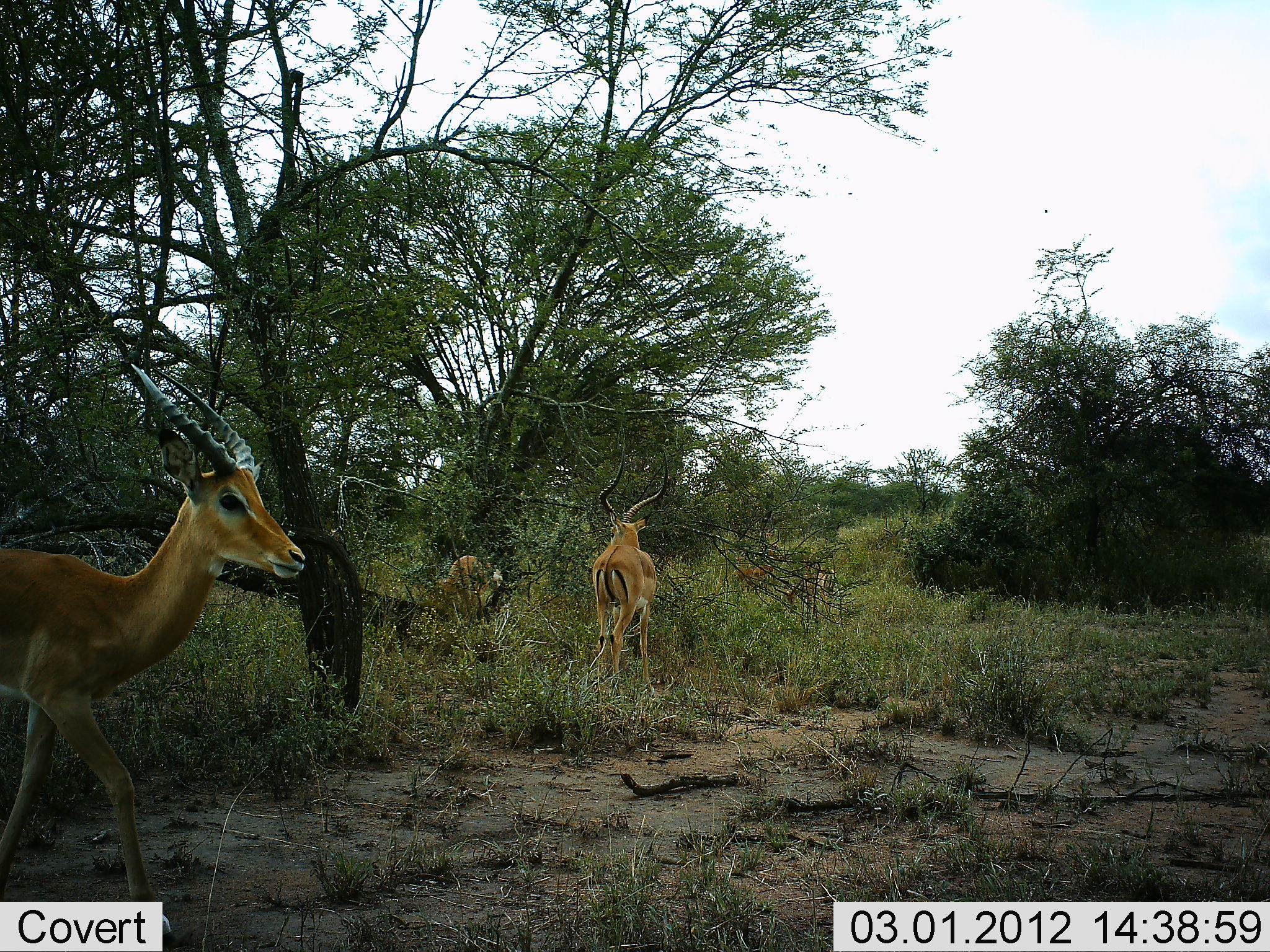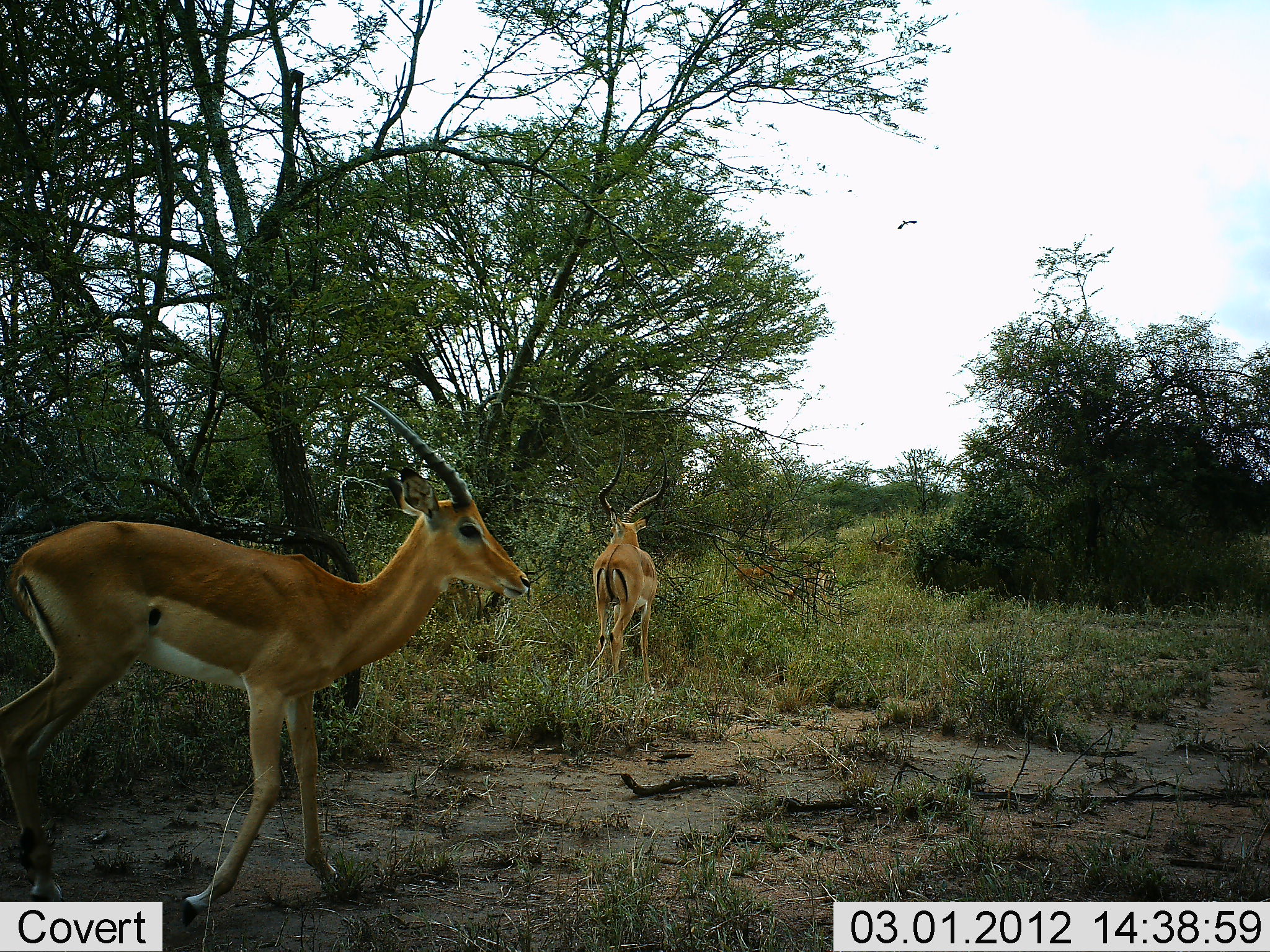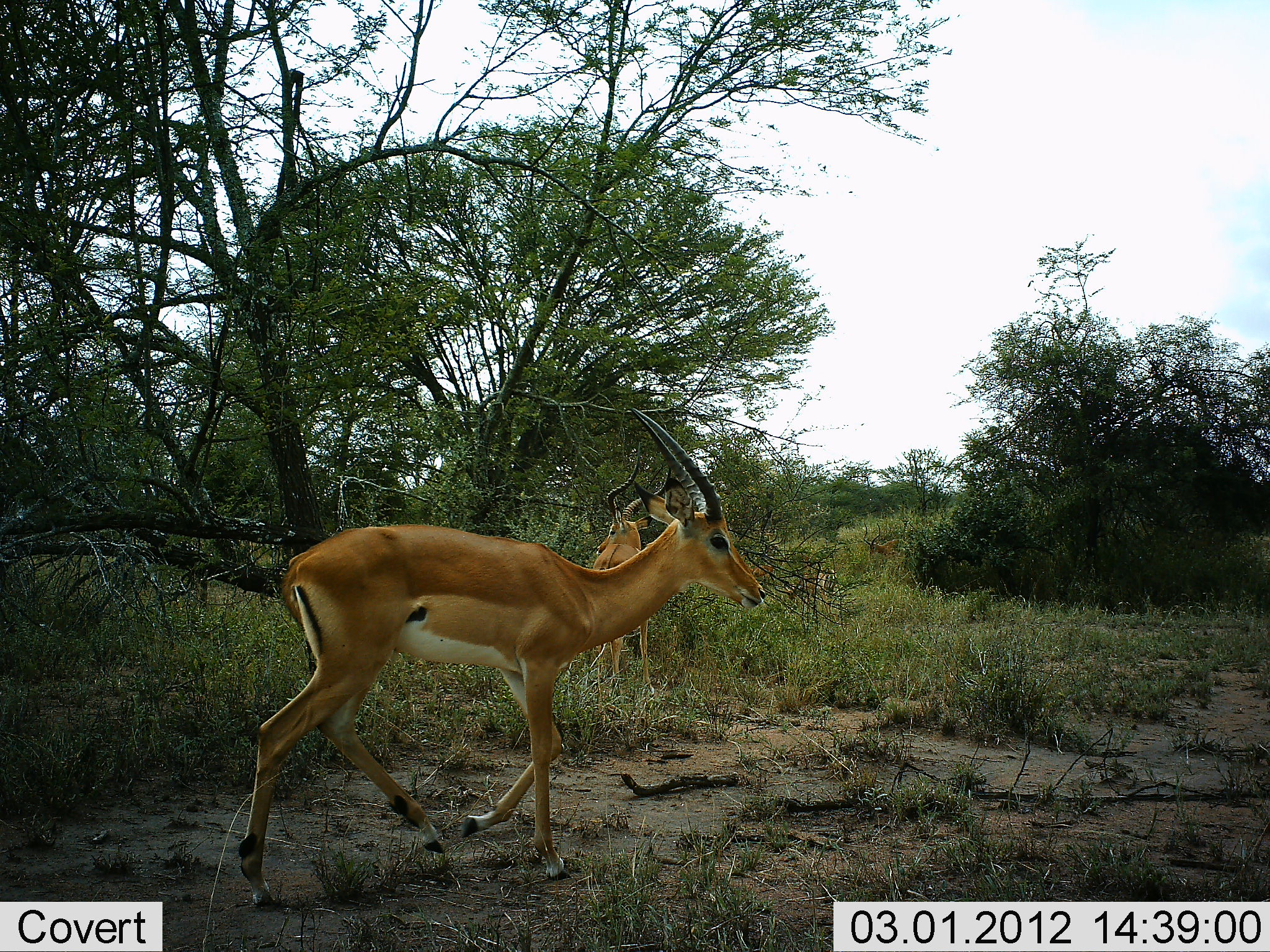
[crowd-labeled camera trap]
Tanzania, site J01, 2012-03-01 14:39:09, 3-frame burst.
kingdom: Animalia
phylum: Chordata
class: Mammalia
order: Artiodactyla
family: Bovidae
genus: Aepyceros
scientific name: Aepyceros melampus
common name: impala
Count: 3.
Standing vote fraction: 73%.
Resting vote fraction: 0%.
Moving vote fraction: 87%.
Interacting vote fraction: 0%.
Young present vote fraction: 0%.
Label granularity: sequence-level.